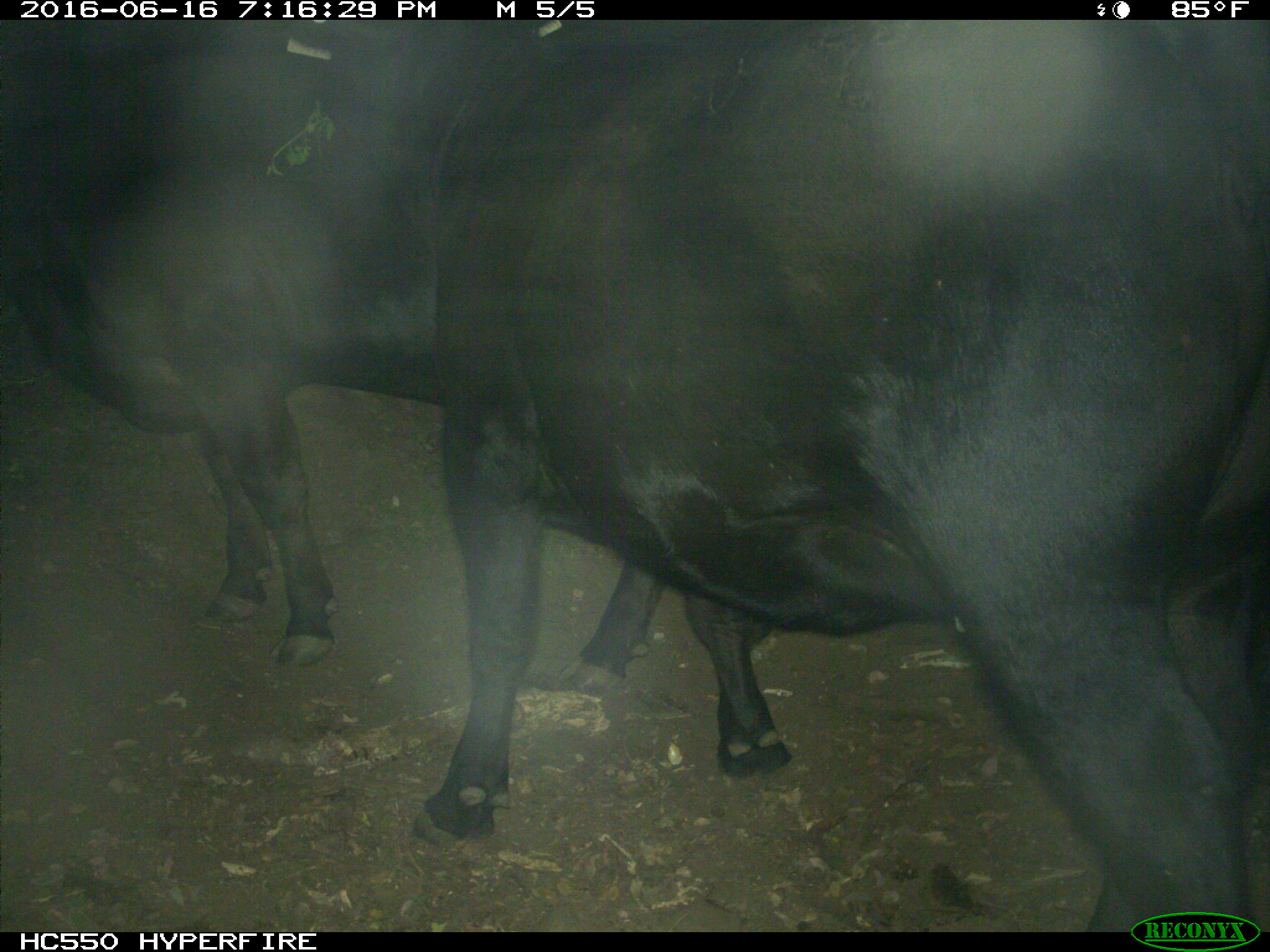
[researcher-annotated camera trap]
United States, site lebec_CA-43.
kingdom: Animalia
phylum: Chordata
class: Mammalia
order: Artiodactyla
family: Bovidae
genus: Bos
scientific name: Bos taurus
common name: domestic cow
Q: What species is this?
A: Bos taurus (domestic cow).